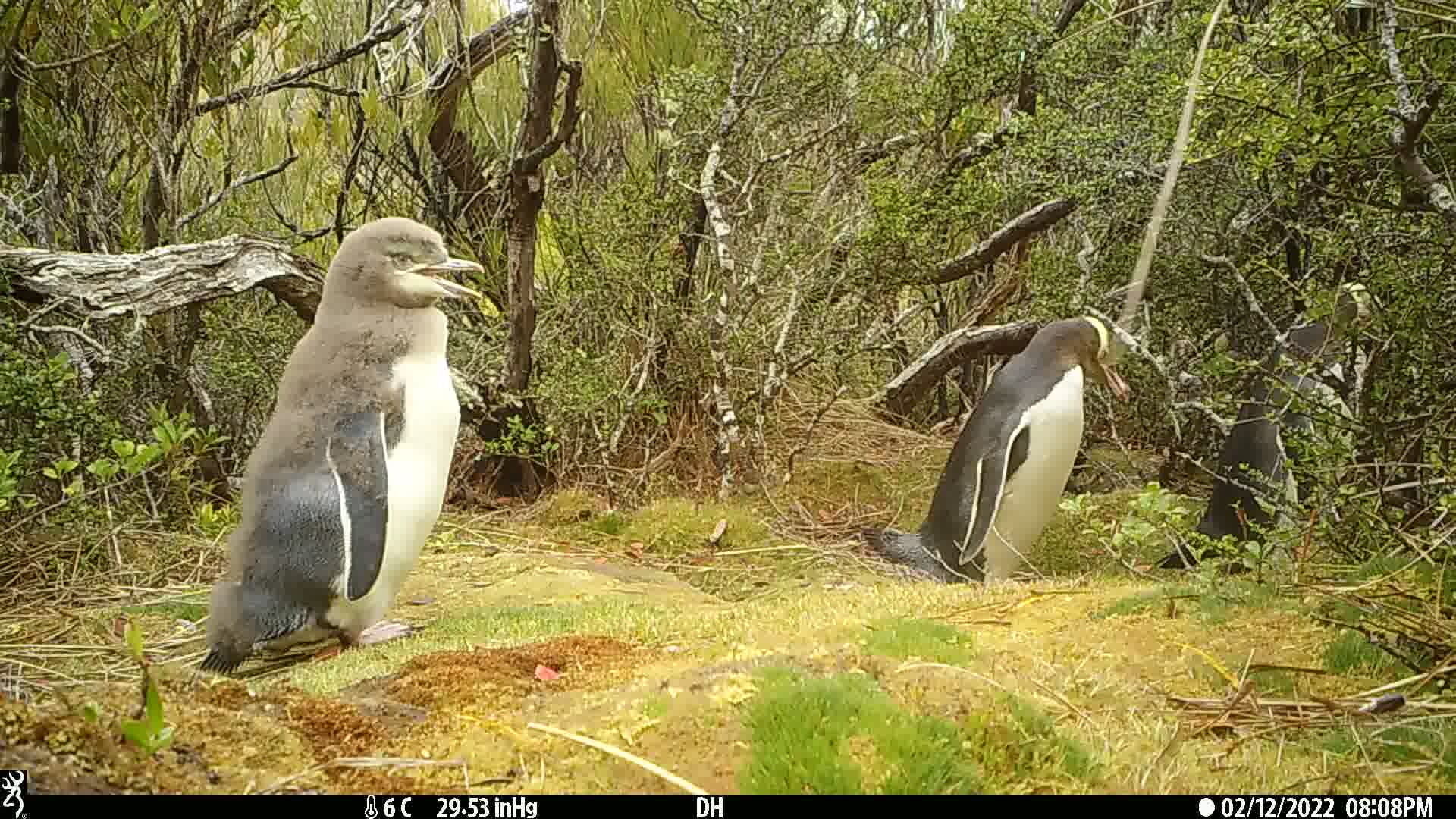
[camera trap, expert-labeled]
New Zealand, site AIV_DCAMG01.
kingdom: Animalia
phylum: Chordata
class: Aves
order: Sphenisciformes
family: Spheniscidae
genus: Megadyptes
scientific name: Megadyptes antipodes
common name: yellow-eyed penguin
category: yellow eyed penguin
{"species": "yellow eyed penguin (yellow-eyed penguin) (Megadyptes antipodes)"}